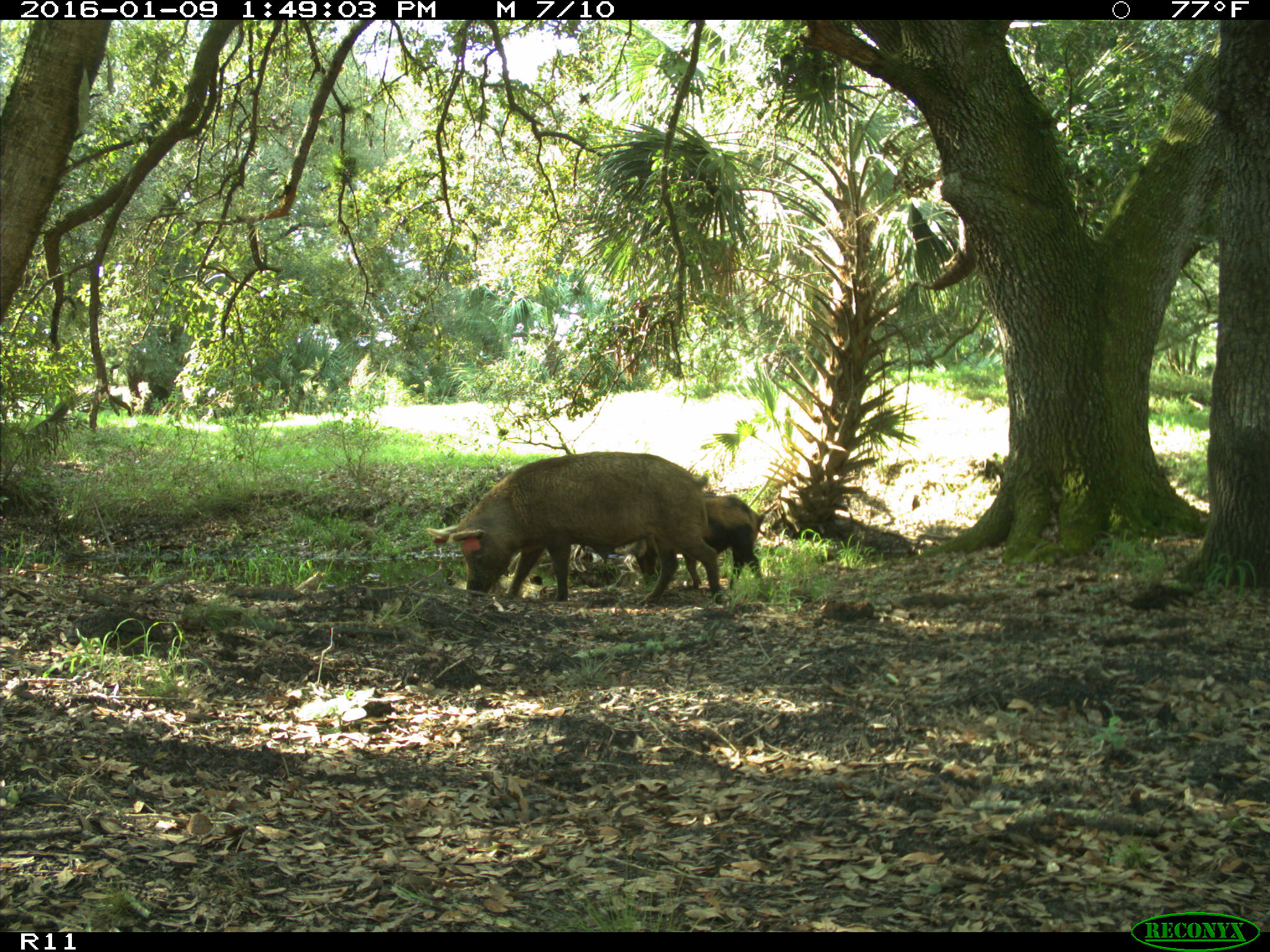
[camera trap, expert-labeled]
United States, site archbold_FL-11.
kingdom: Animalia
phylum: Chordata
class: Mammalia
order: Artiodactyla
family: Suidae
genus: Sus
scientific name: Sus scrofa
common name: wild boar